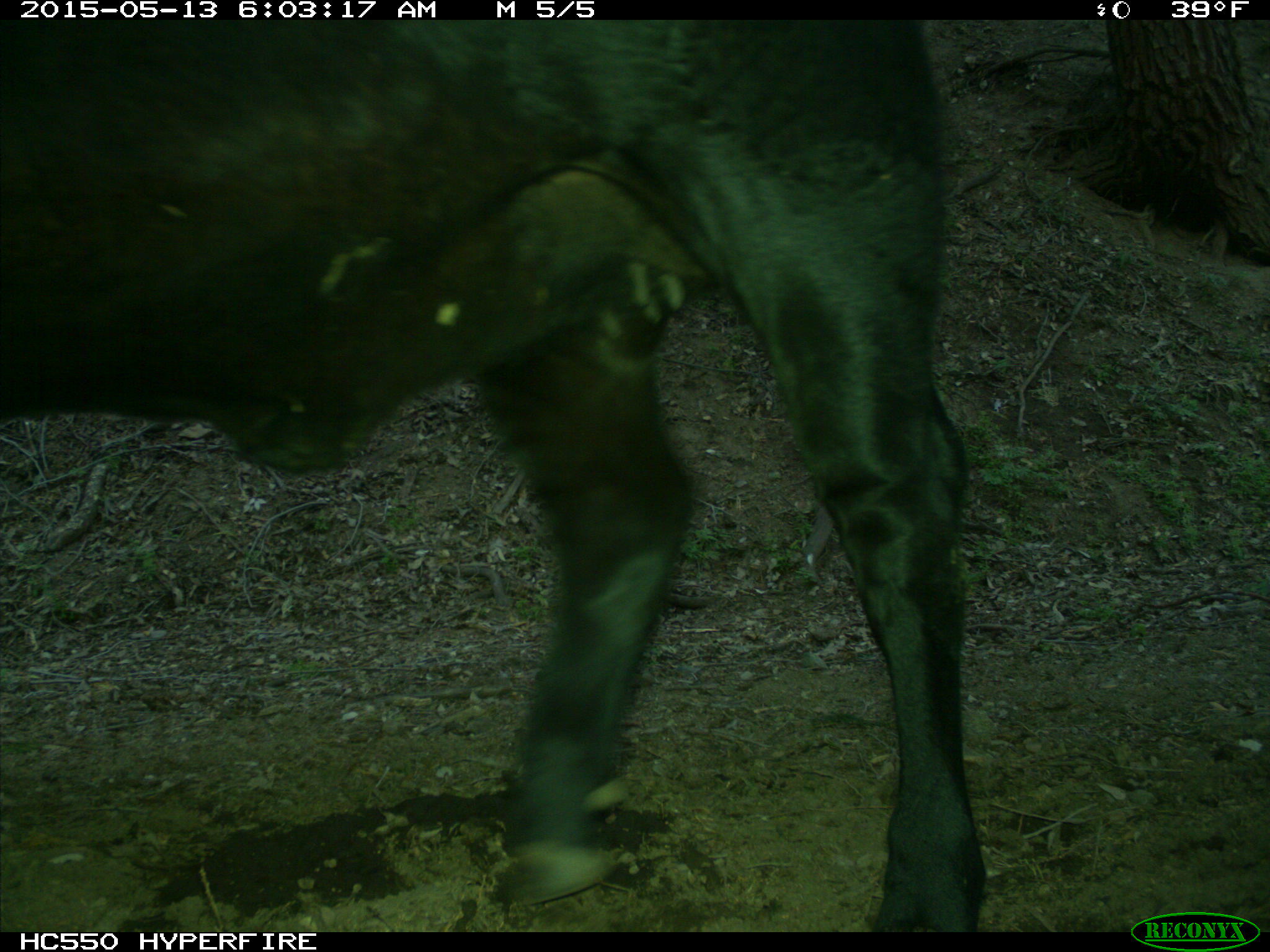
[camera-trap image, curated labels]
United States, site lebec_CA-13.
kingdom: Animalia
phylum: Chordata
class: Mammalia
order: Artiodactyla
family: Bovidae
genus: Bos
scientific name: Bos taurus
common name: domestic cow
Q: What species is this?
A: Bos taurus (domestic cow).